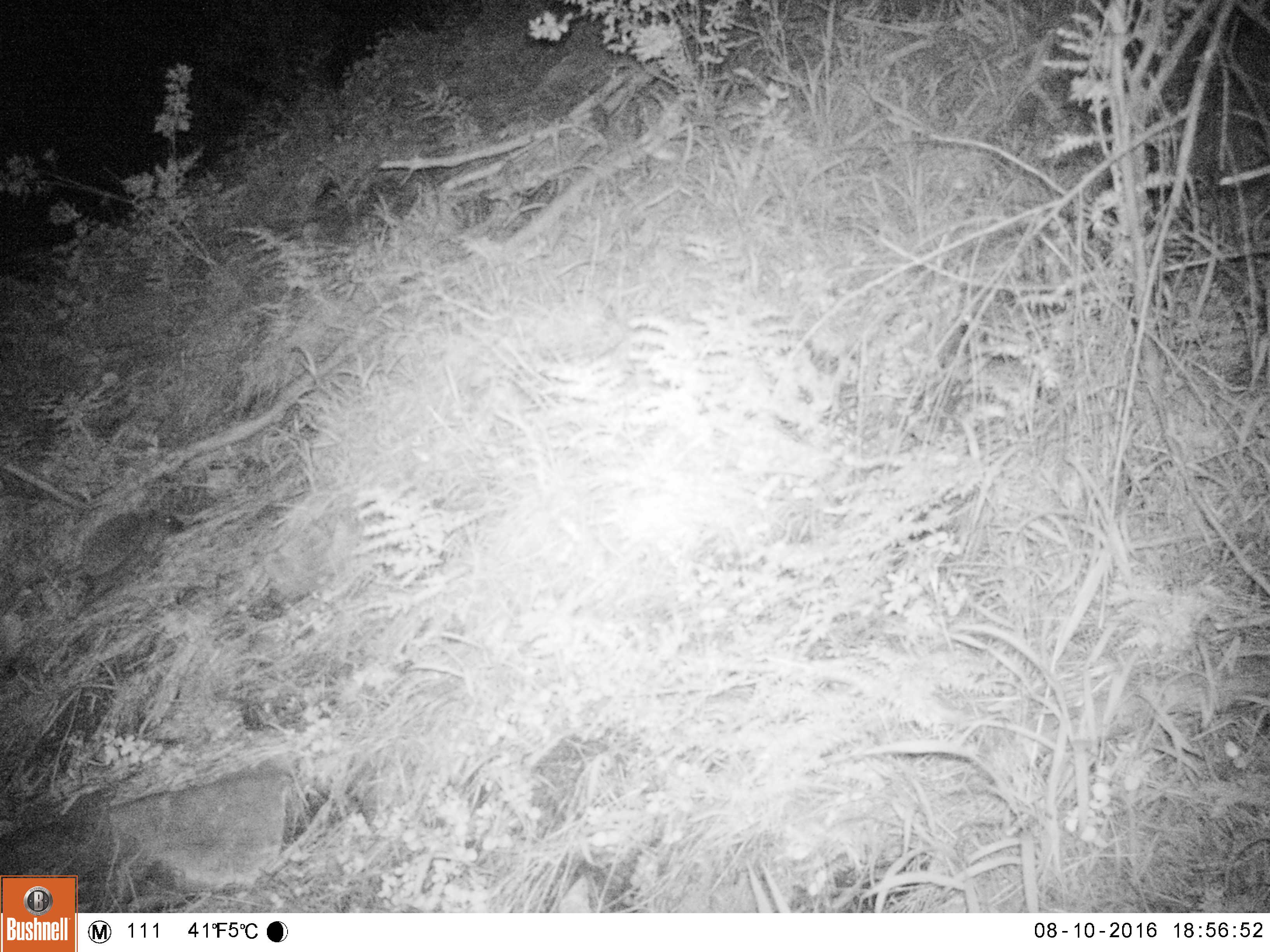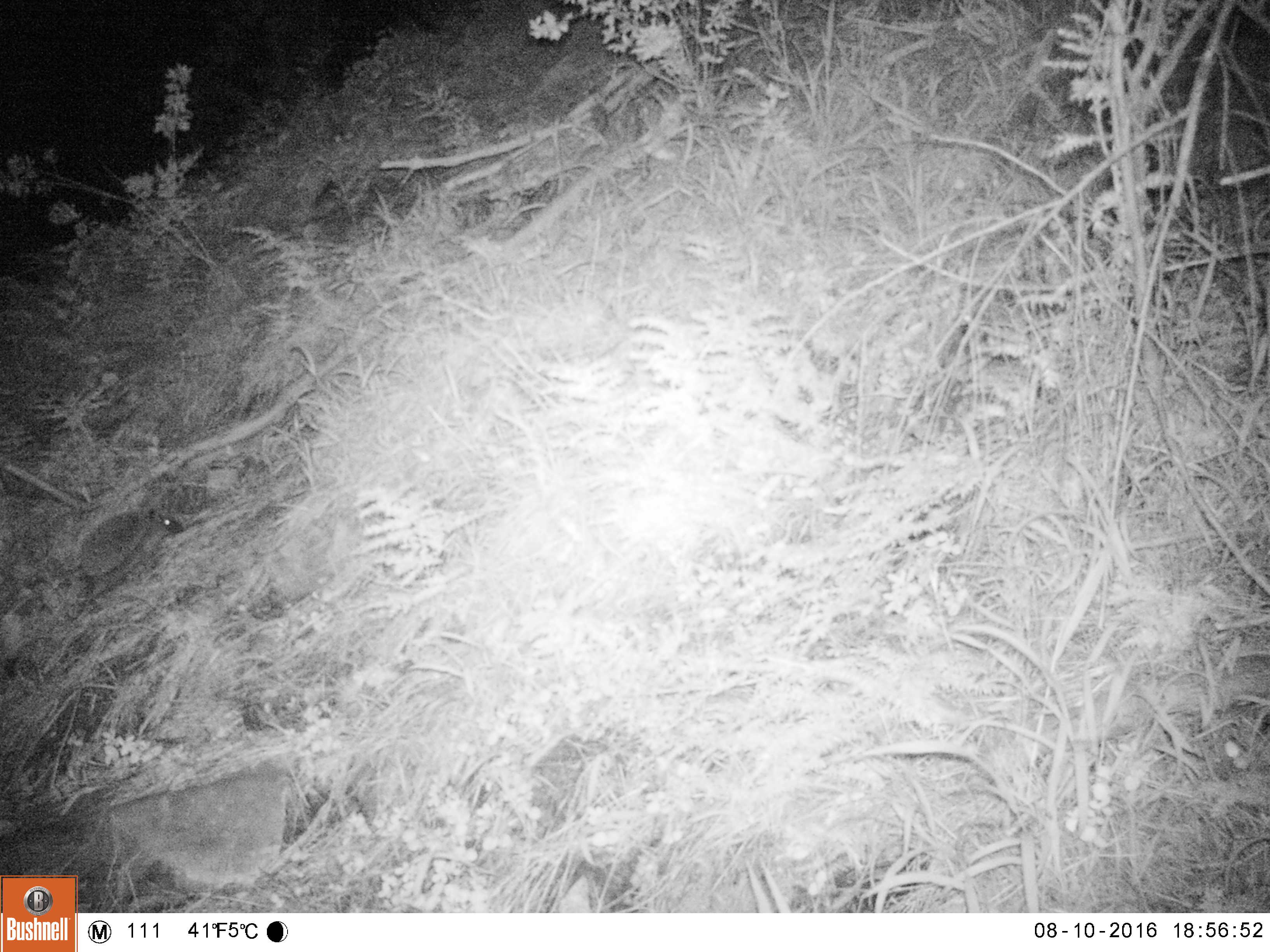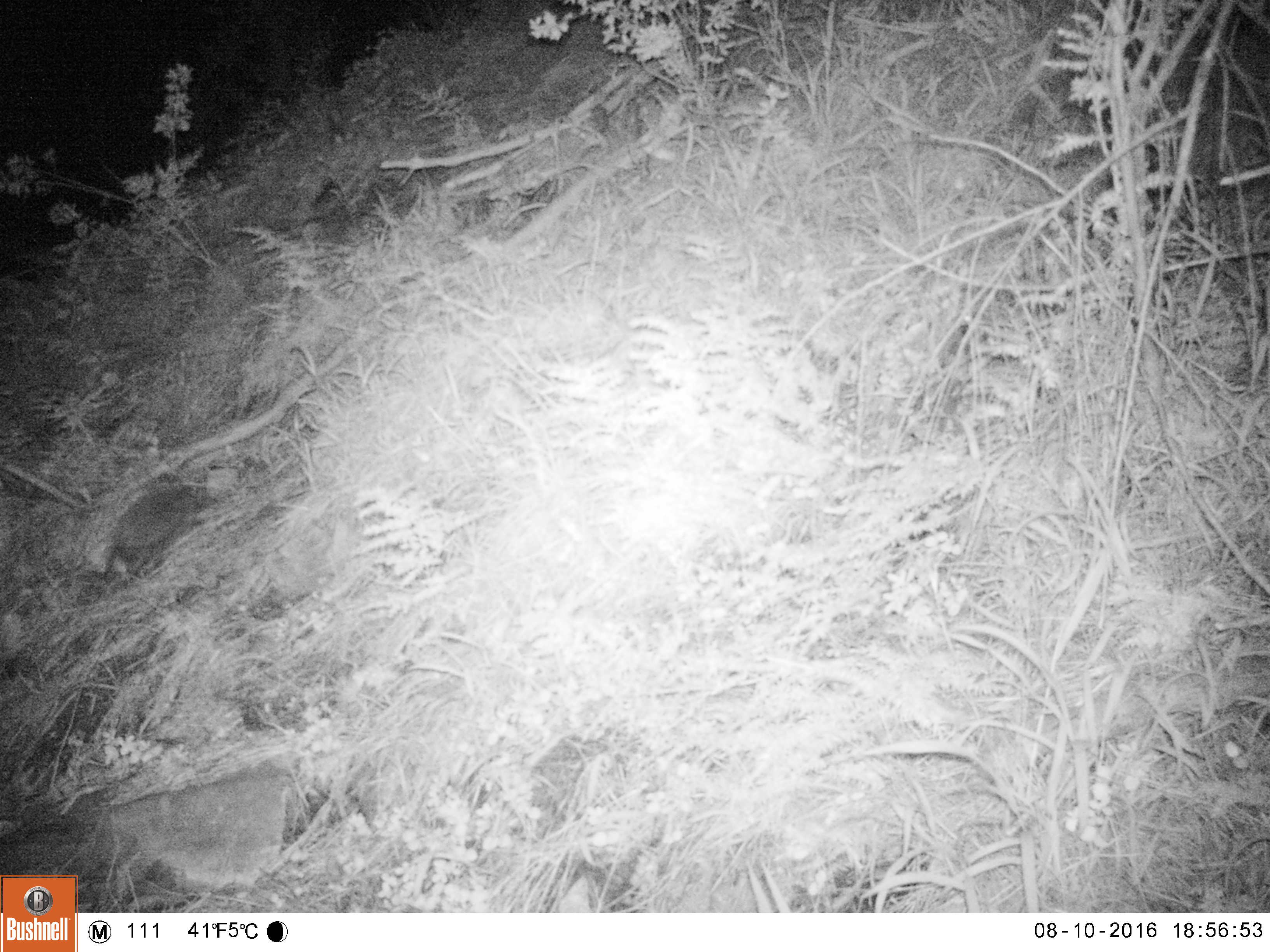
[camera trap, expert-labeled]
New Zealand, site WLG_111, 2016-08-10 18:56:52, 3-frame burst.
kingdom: Animalia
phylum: Chordata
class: Mammalia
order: Eulipotyphla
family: Erinaceidae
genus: Erinaceus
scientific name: Erinaceus europaeus europaeus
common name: european hedgehog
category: hedgehog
Hedgehog (european hedgehog) (Erinaceus europaeus europaeus).